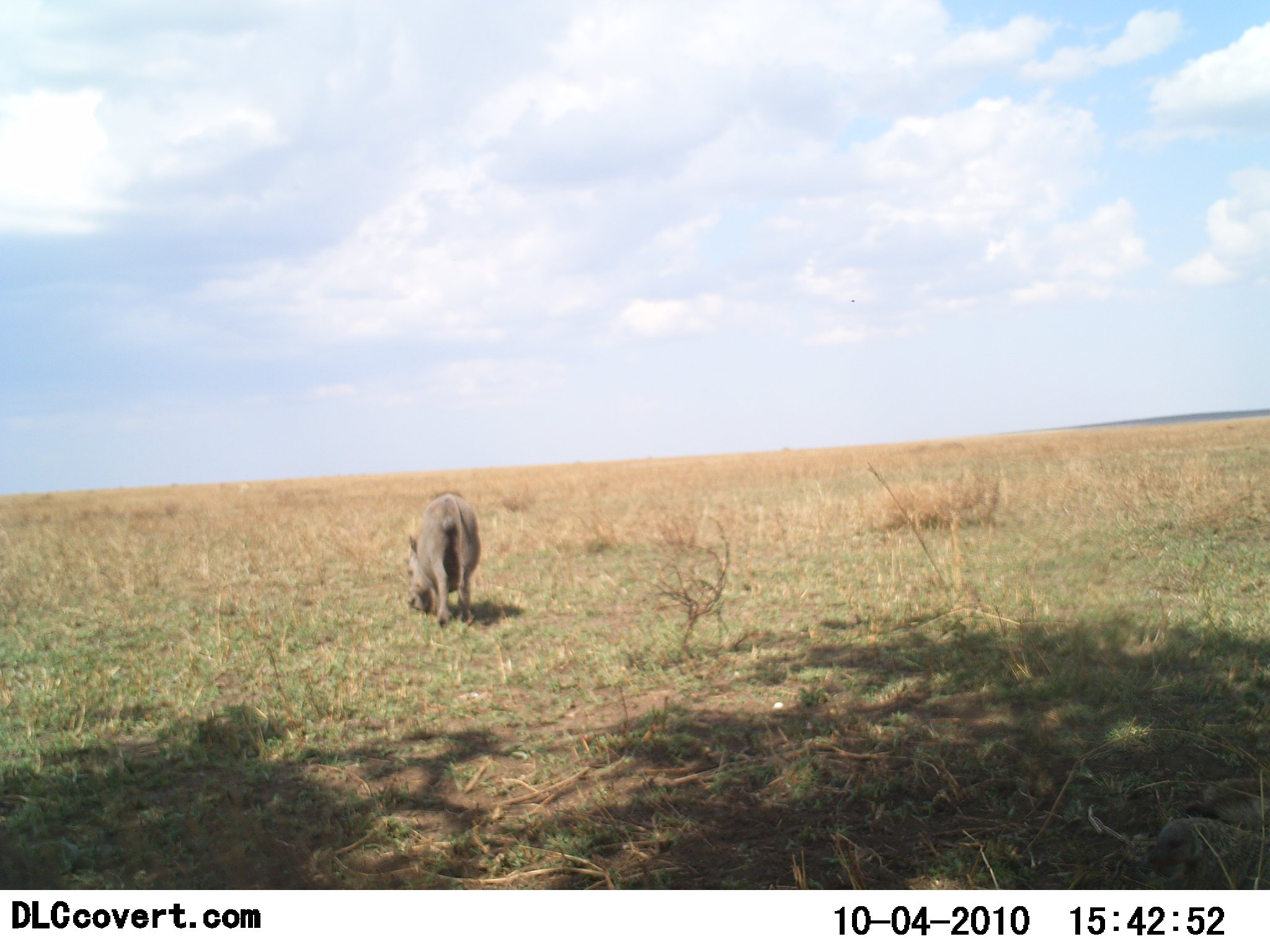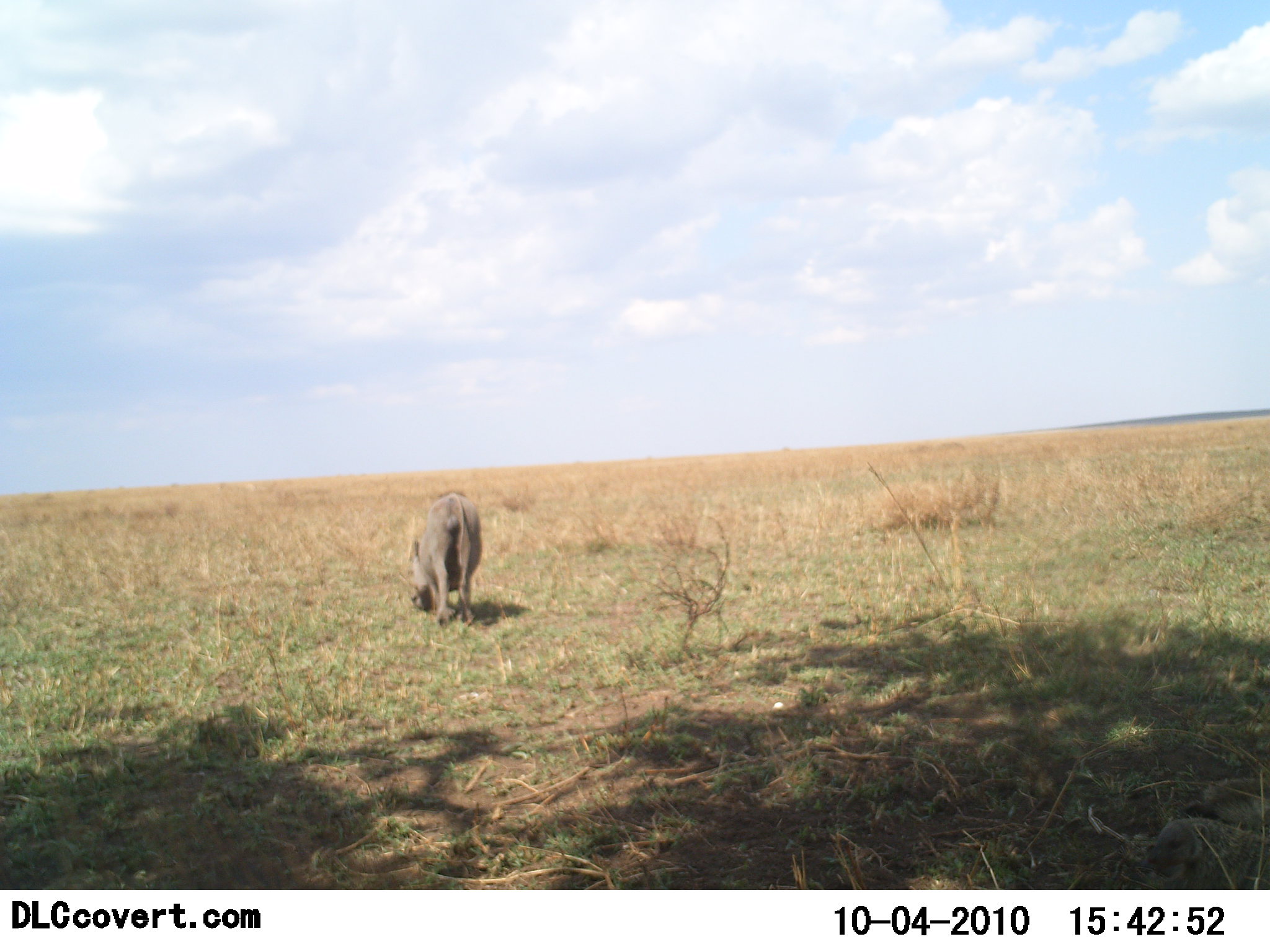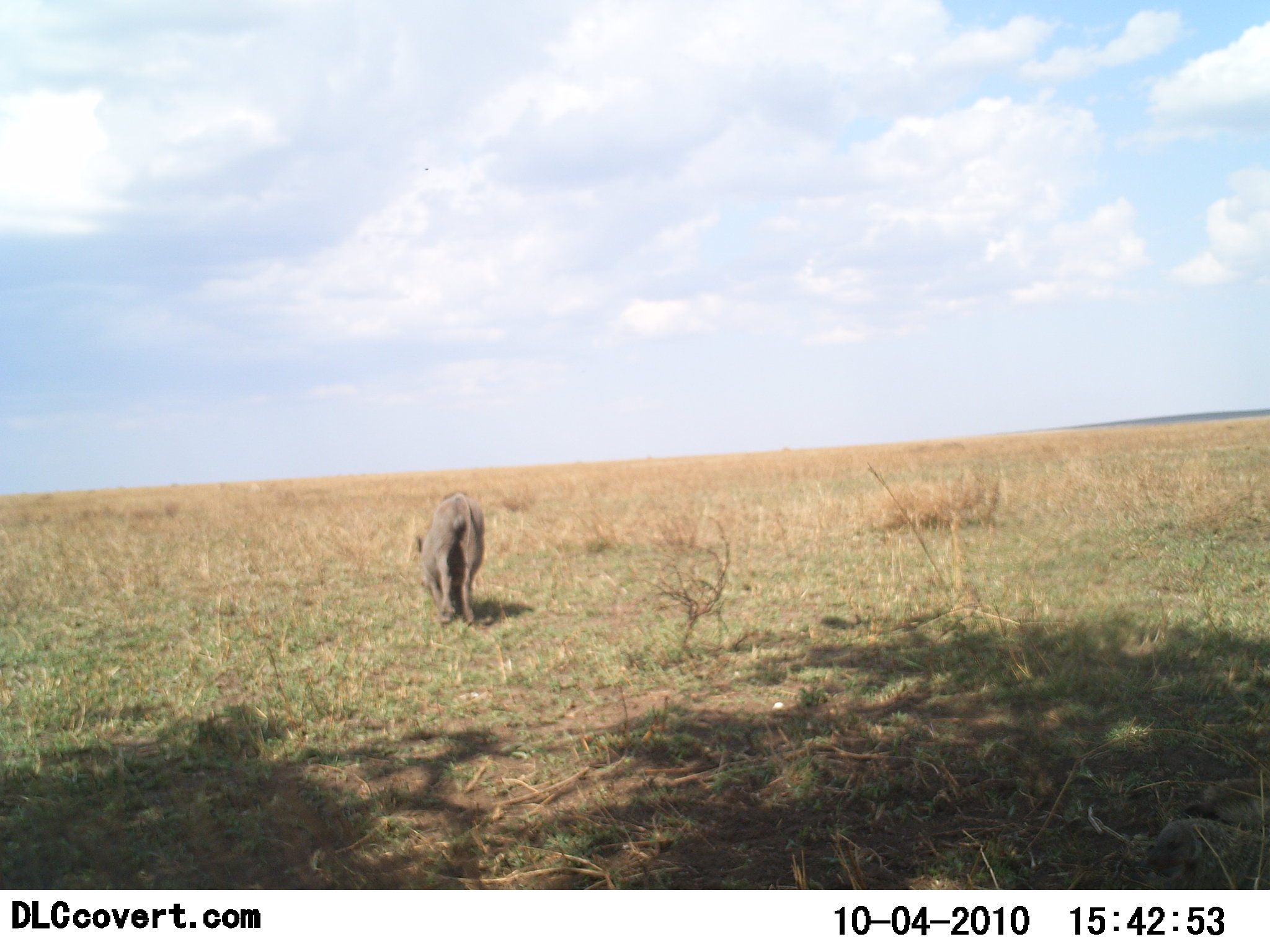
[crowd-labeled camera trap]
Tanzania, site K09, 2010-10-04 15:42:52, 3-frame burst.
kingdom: Animalia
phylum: Chordata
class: Mammalia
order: Artiodactyla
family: Suidae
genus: Phacochoerus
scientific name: Phacochoerus africanus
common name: warthog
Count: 1.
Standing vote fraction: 18%.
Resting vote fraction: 0%.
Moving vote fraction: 0%.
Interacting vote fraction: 0%.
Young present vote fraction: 0%.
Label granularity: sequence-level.